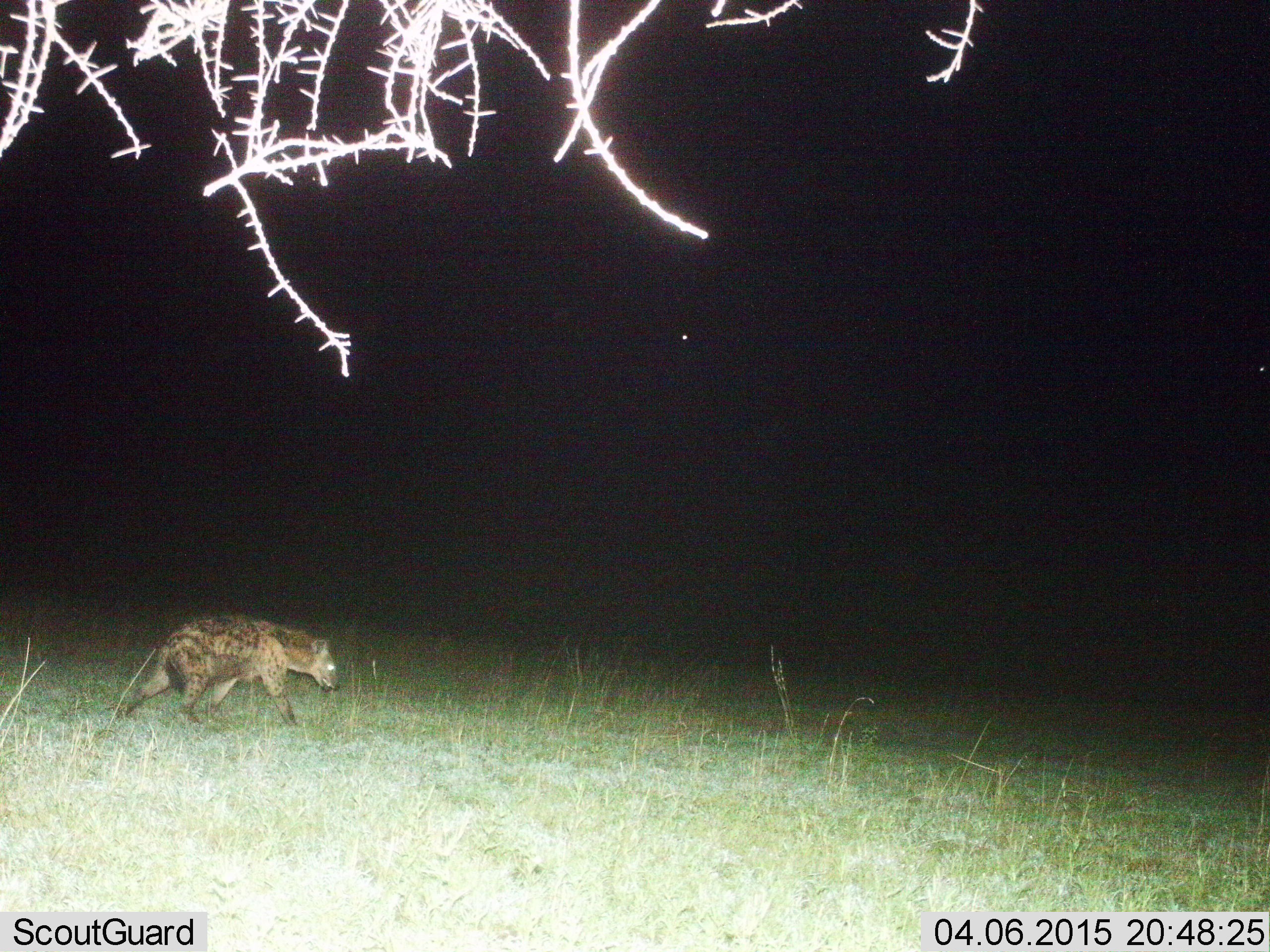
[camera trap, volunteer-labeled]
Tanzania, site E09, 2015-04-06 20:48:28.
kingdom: Animalia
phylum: Chordata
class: Mammalia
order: Carnivora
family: Hyaenidae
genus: Crocuta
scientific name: Crocuta crocuta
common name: spotted hyena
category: hyenaspotted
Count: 1.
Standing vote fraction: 10%.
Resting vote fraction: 0%.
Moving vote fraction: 90%.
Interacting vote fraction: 0%.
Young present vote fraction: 0%.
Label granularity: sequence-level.